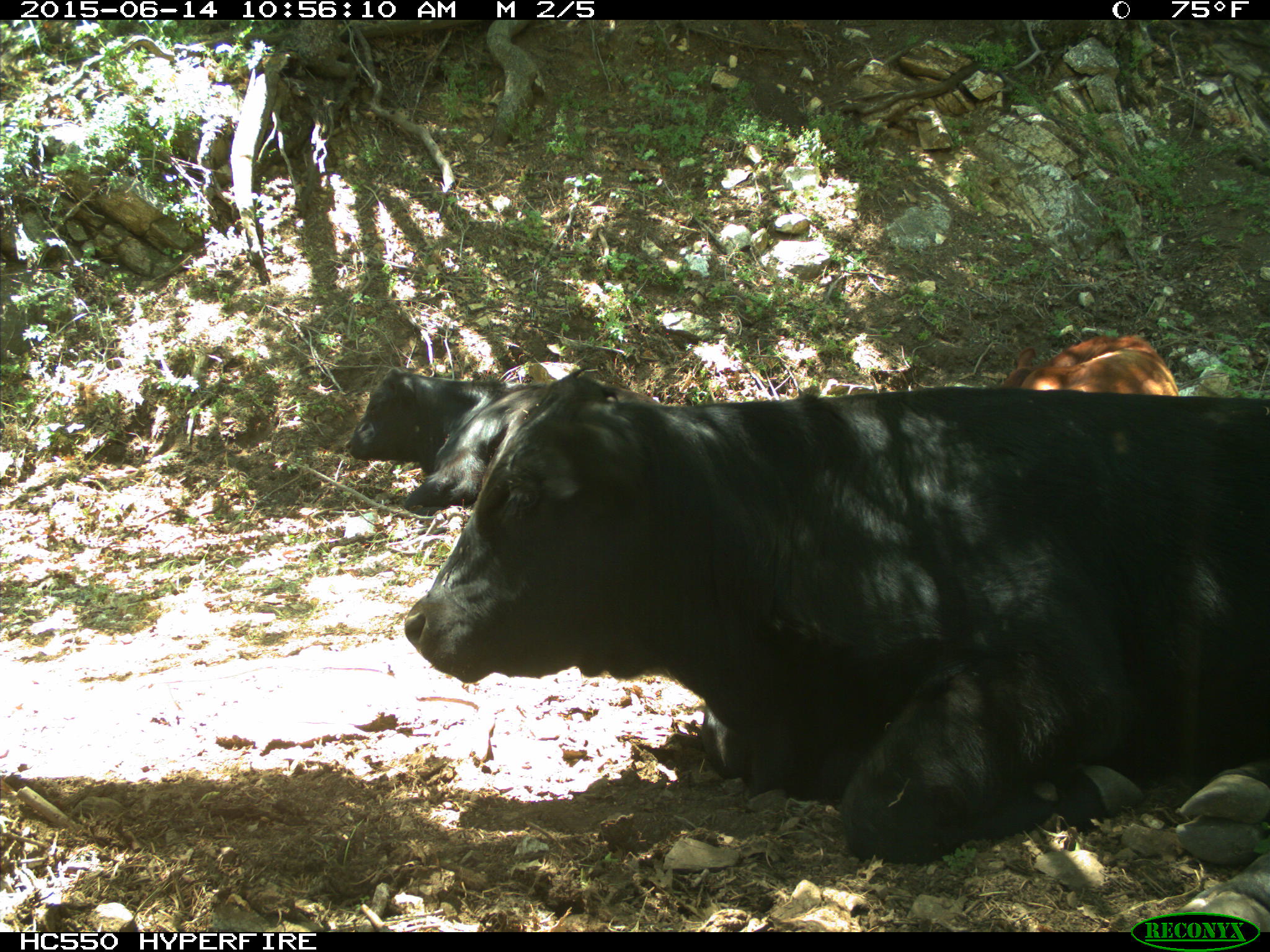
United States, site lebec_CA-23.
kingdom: Animalia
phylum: Chordata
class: Mammalia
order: Artiodactyla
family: Bovidae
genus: Bos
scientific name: Bos taurus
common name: domestic cow